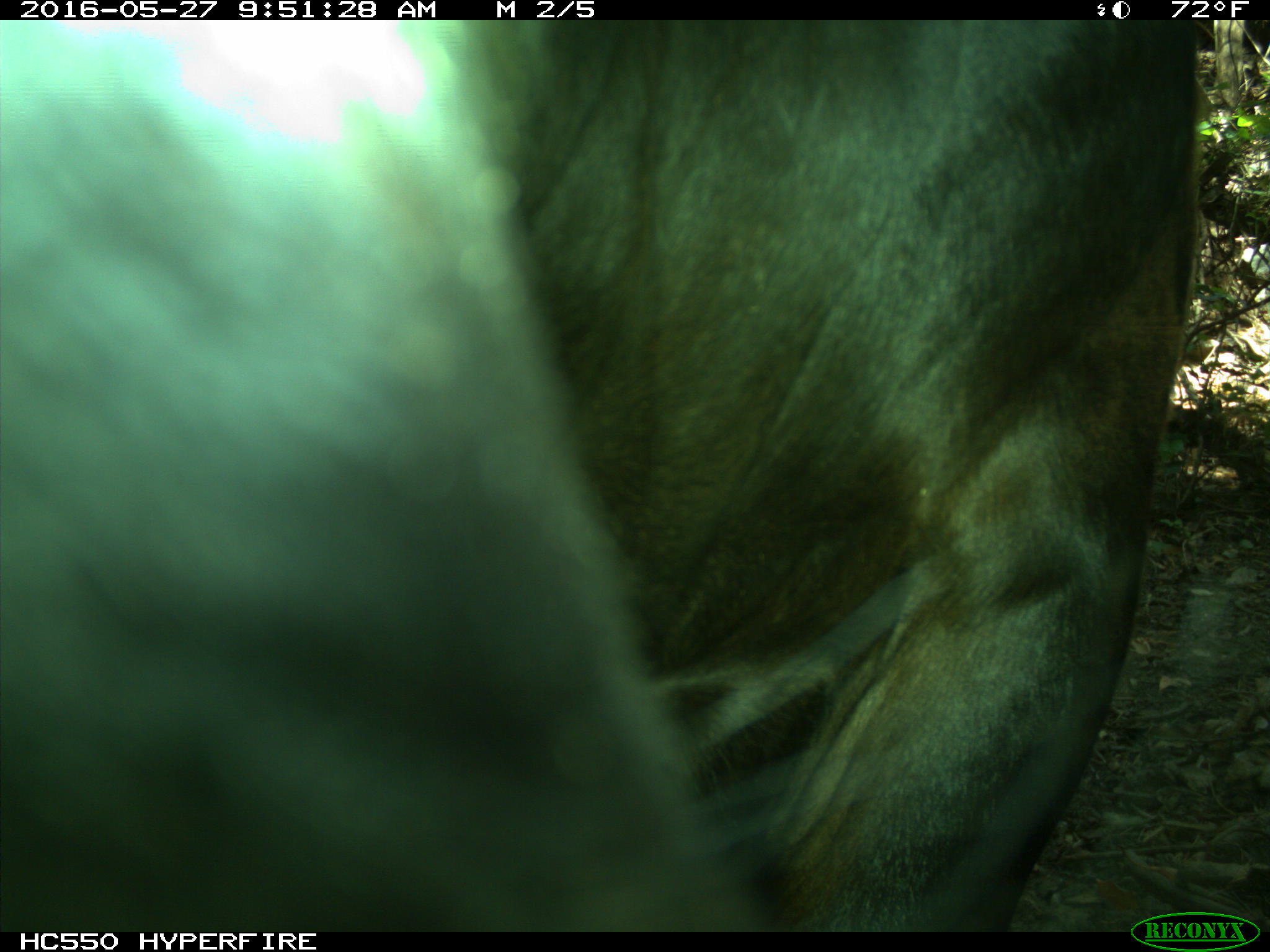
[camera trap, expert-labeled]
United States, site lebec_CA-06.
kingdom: Animalia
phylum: Chordata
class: Mammalia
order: Artiodactyla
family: Bovidae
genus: Bos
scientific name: Bos taurus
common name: domestic cow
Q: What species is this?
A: Bos taurus (domestic cow).